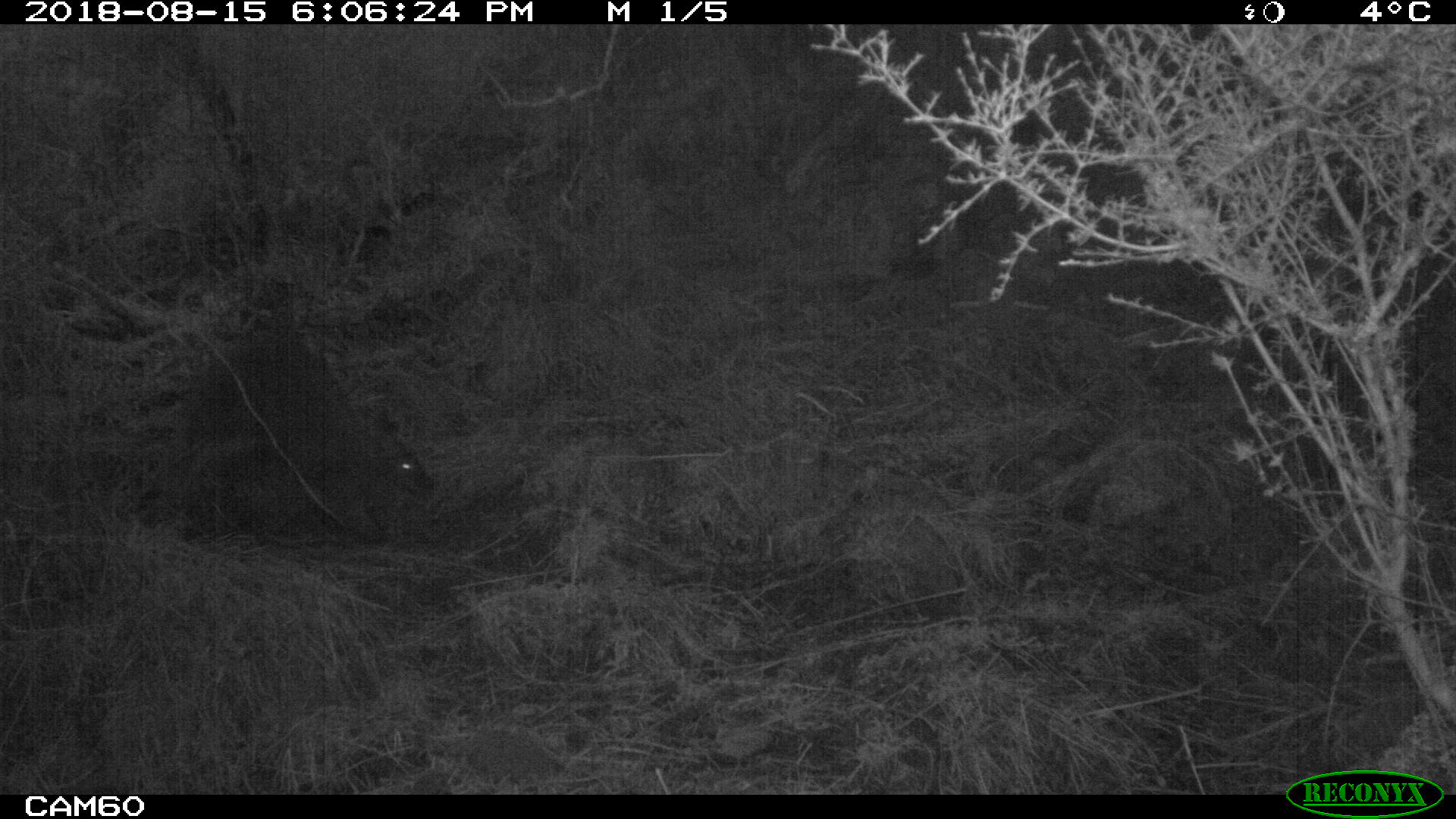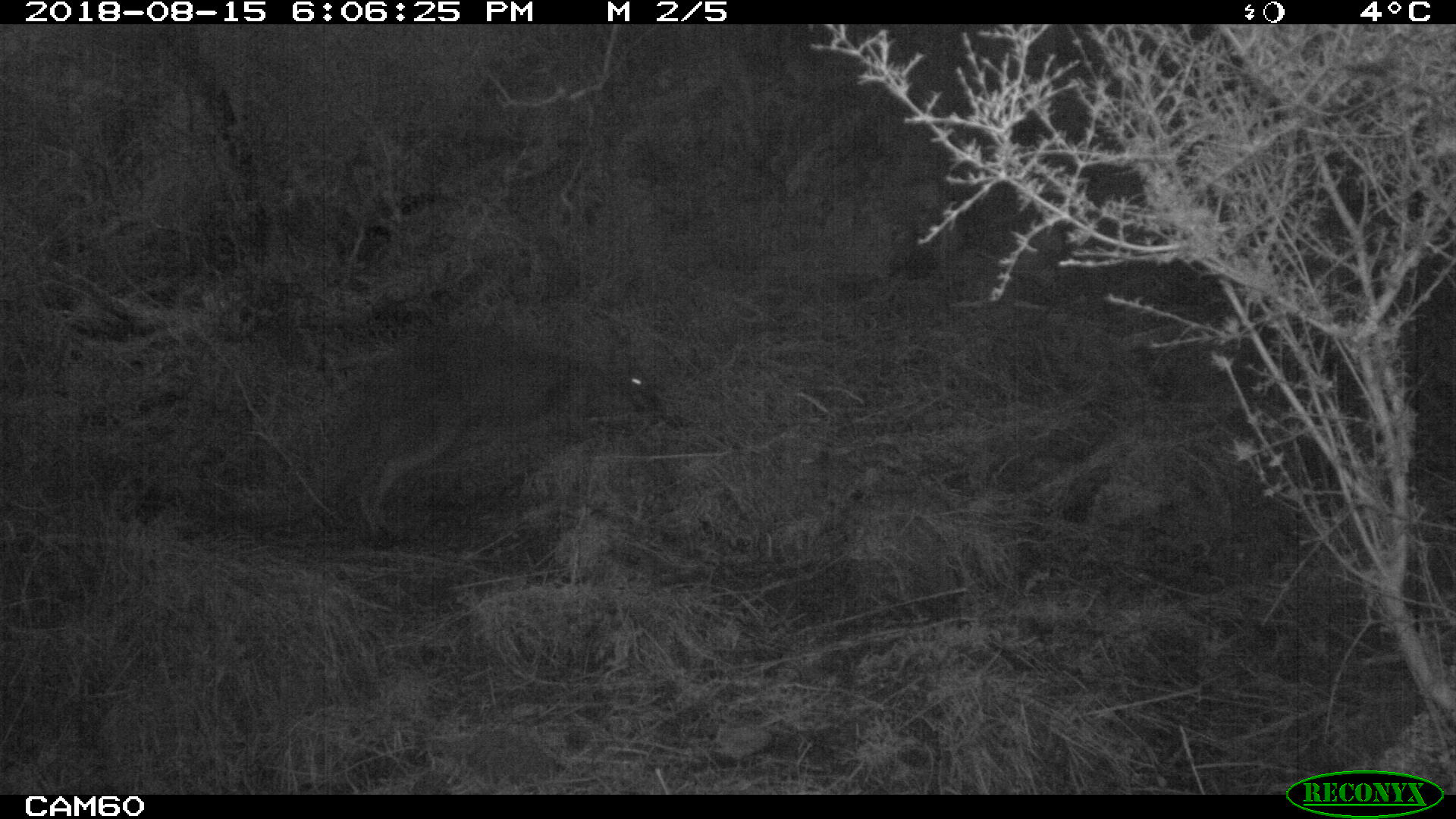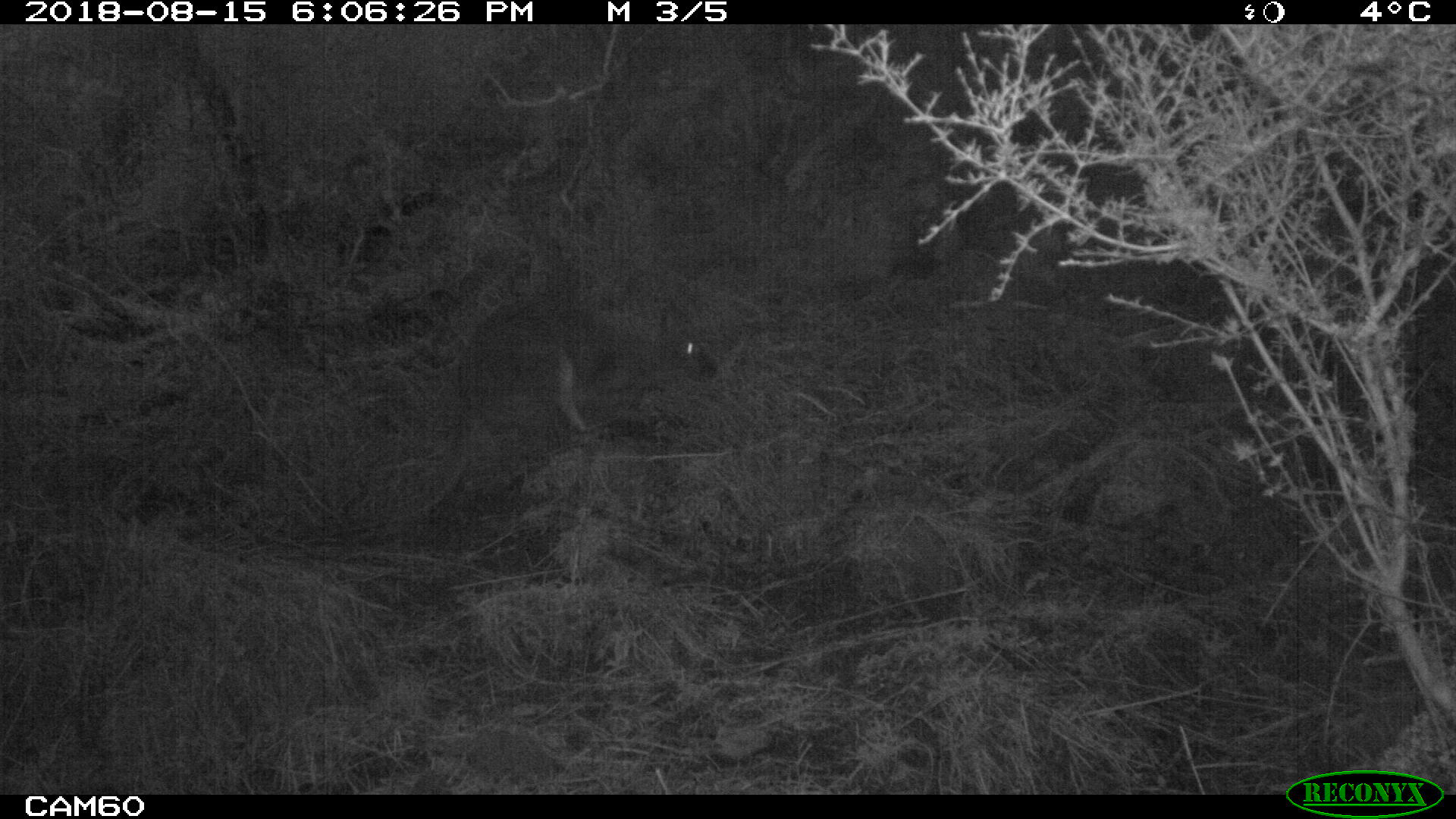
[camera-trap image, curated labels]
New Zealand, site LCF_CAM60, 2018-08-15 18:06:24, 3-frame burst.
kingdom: Animalia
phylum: Chordata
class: Mammalia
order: Diprotodontia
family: Macropodidae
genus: Notamacropus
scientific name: Notamacropus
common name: wallaby